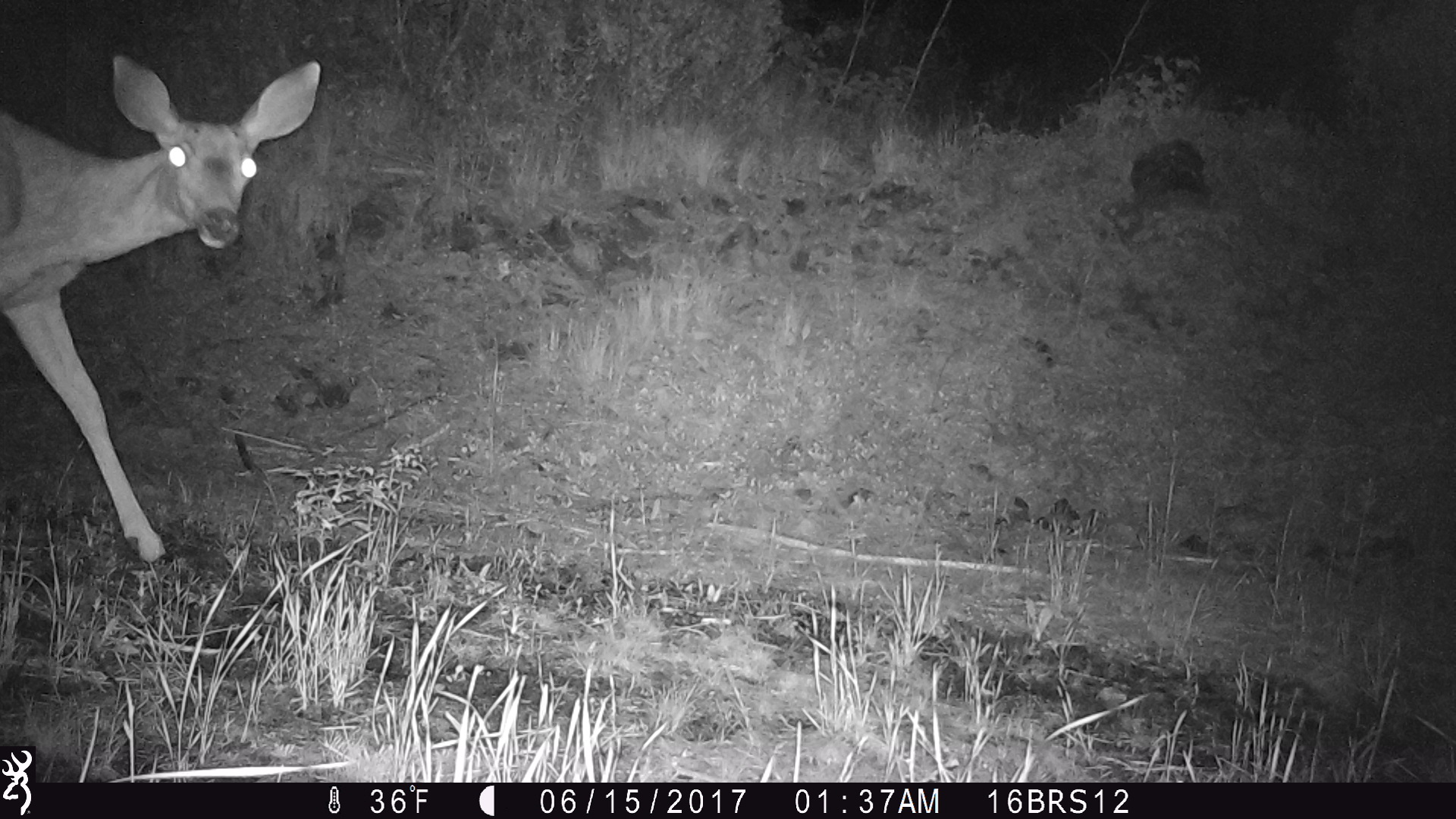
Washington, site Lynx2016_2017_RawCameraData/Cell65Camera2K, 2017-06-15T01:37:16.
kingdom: Animalia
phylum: Chordata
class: Mammalia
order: Artiodactyla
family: Cervidae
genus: Odocoileus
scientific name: Odocoileus hemionus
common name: mule deer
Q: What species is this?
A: Odocoileus hemionus (mule deer).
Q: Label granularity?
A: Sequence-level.